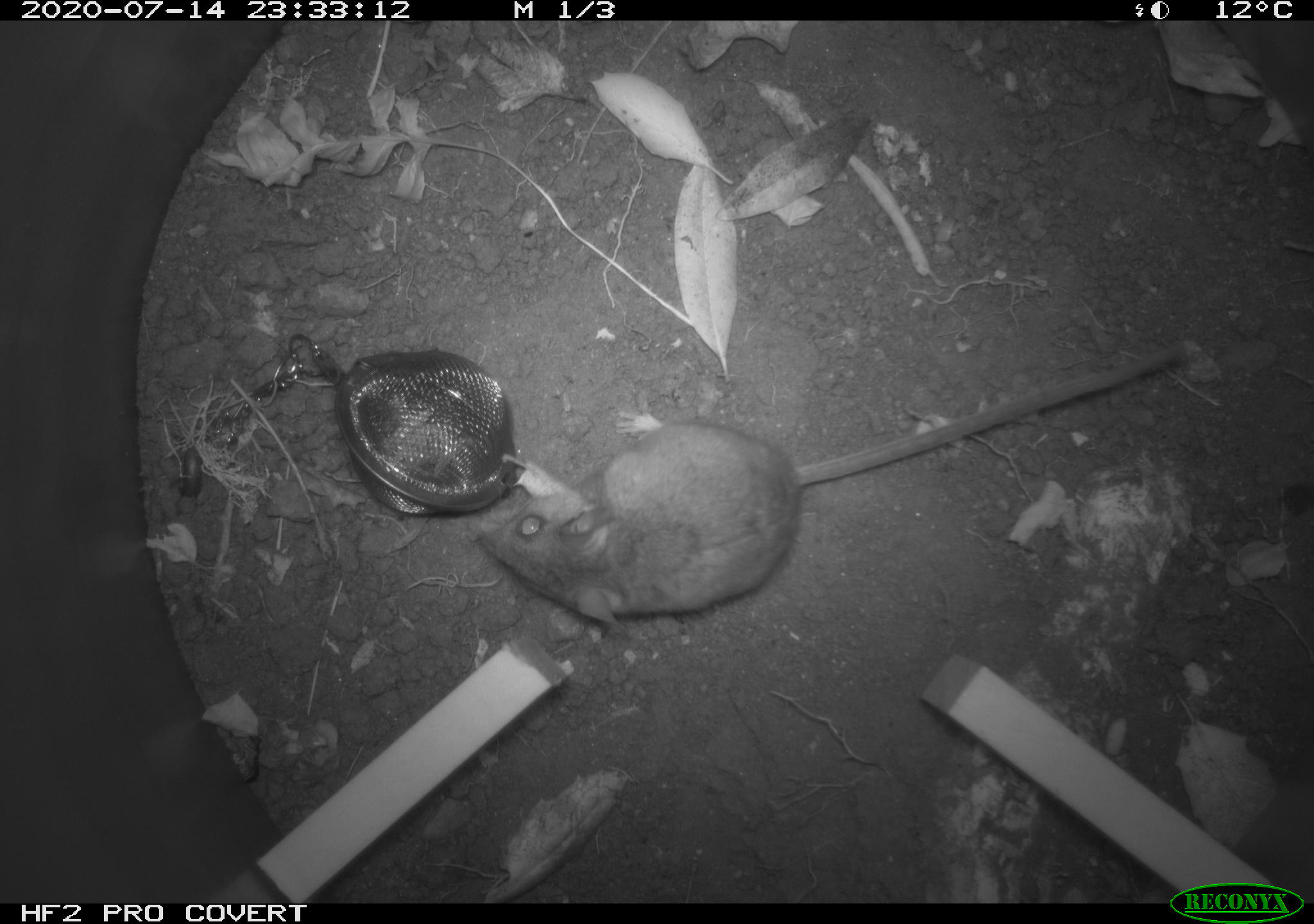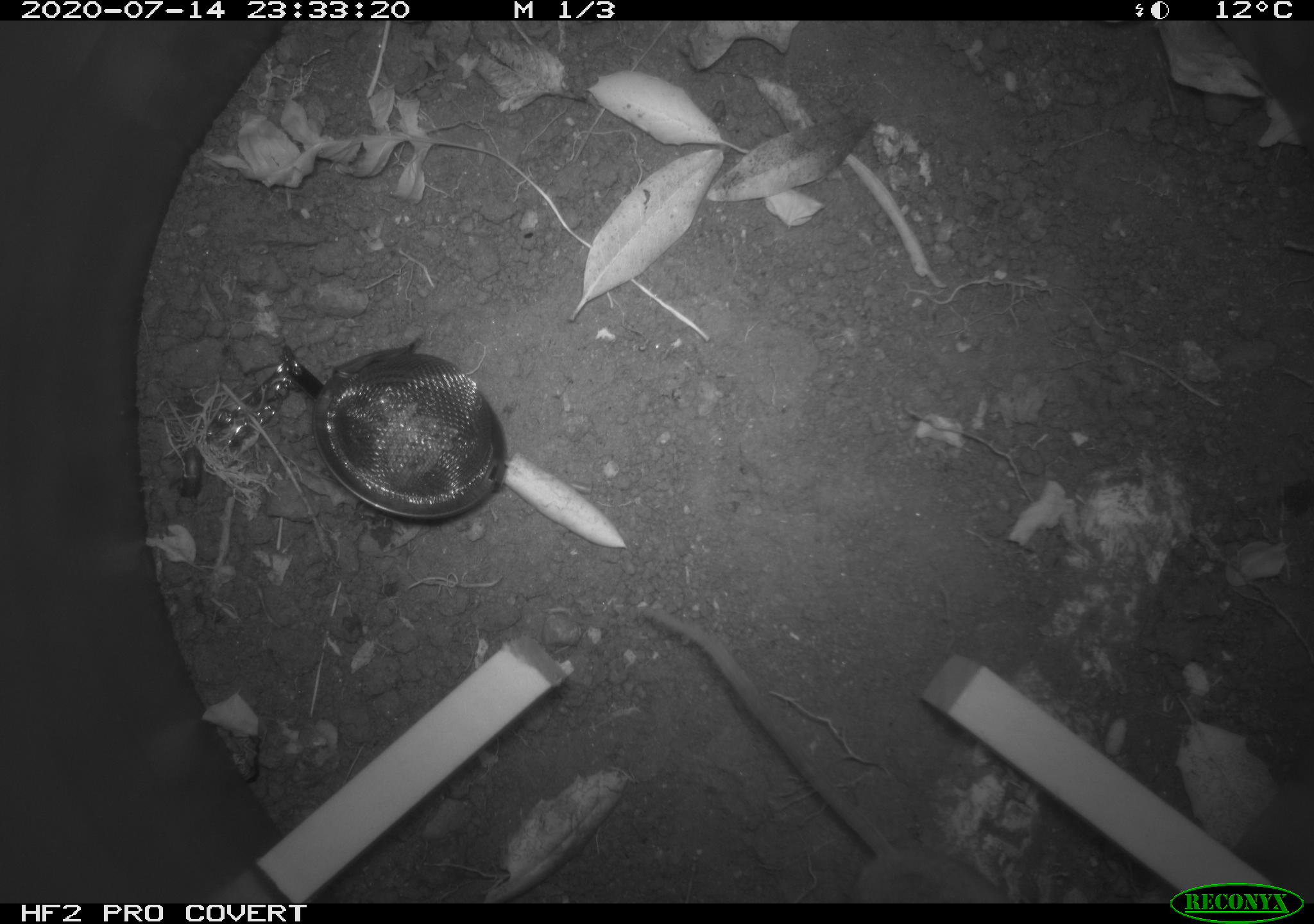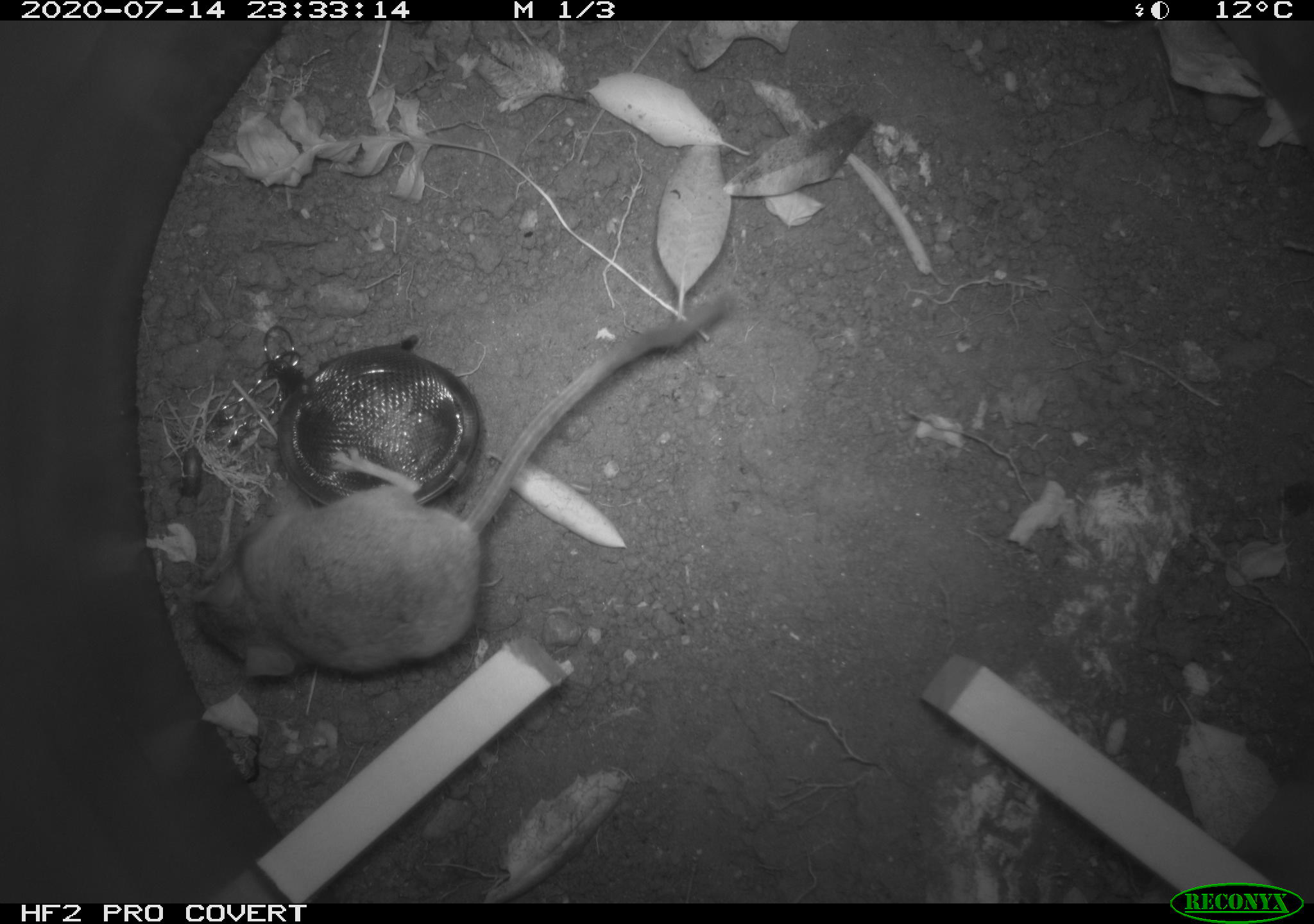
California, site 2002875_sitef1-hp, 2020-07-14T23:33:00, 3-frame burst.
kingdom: Animalia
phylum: Chordata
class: Mammalia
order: Rodentia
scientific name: Rodentia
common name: rodent